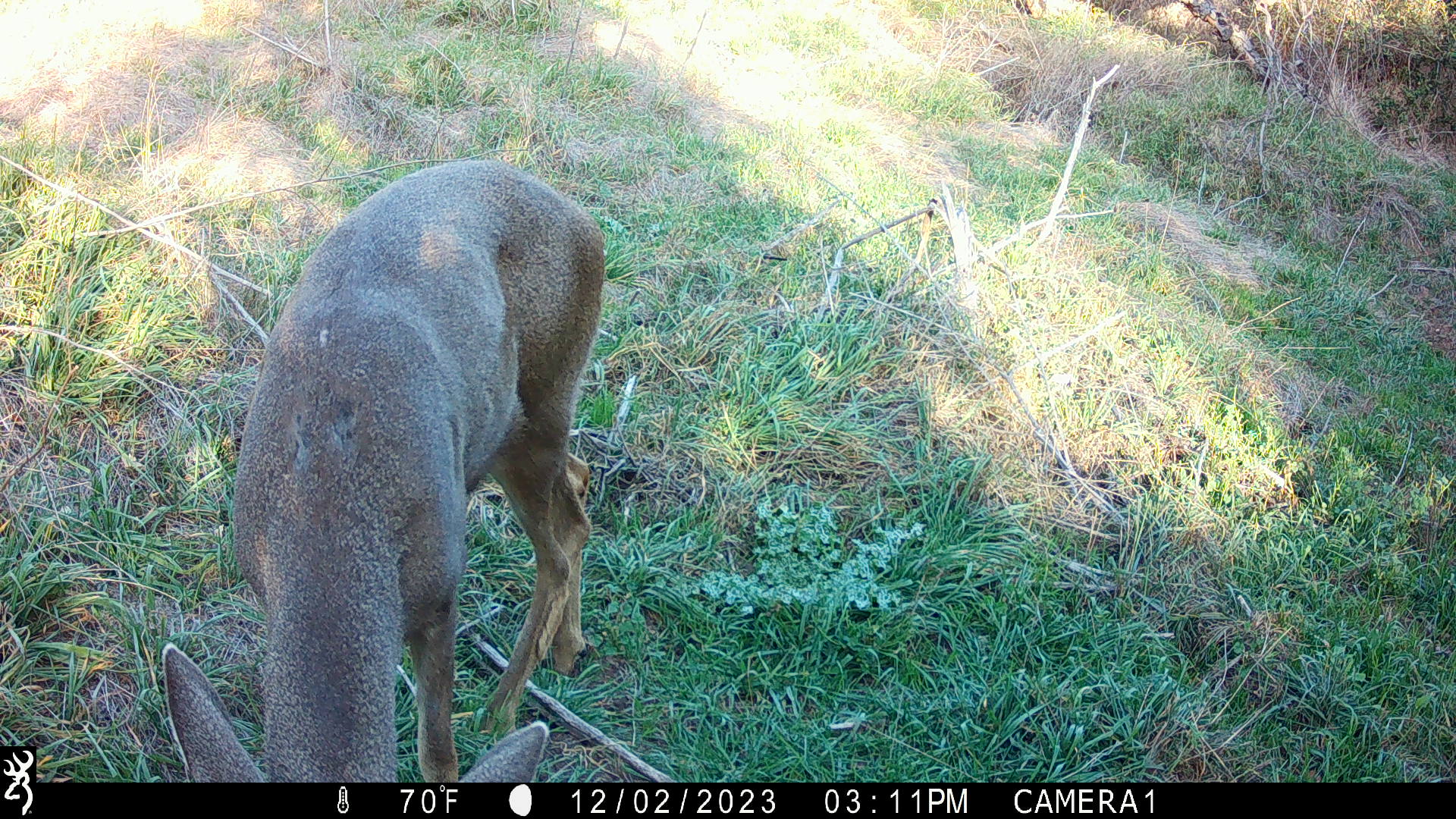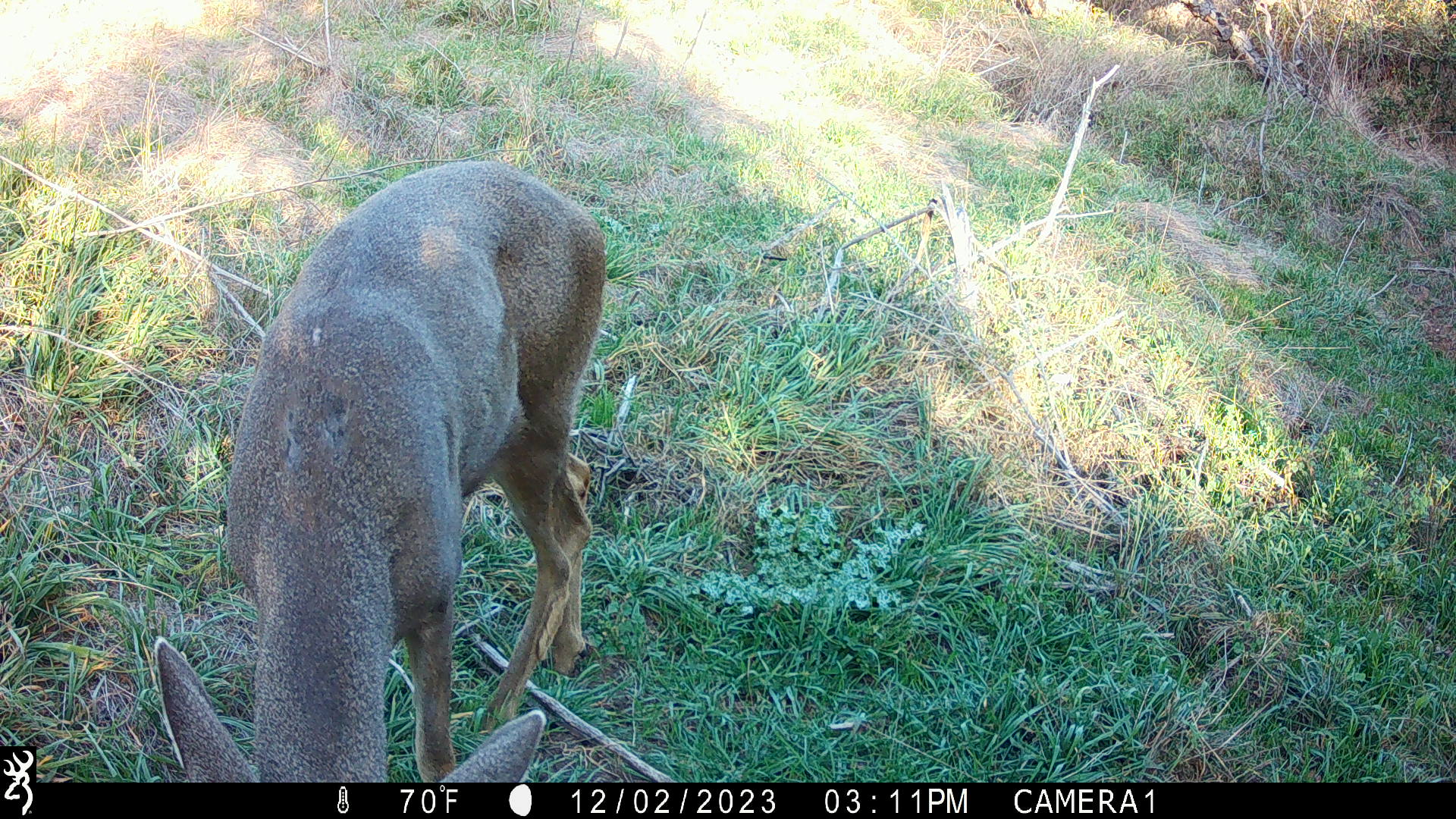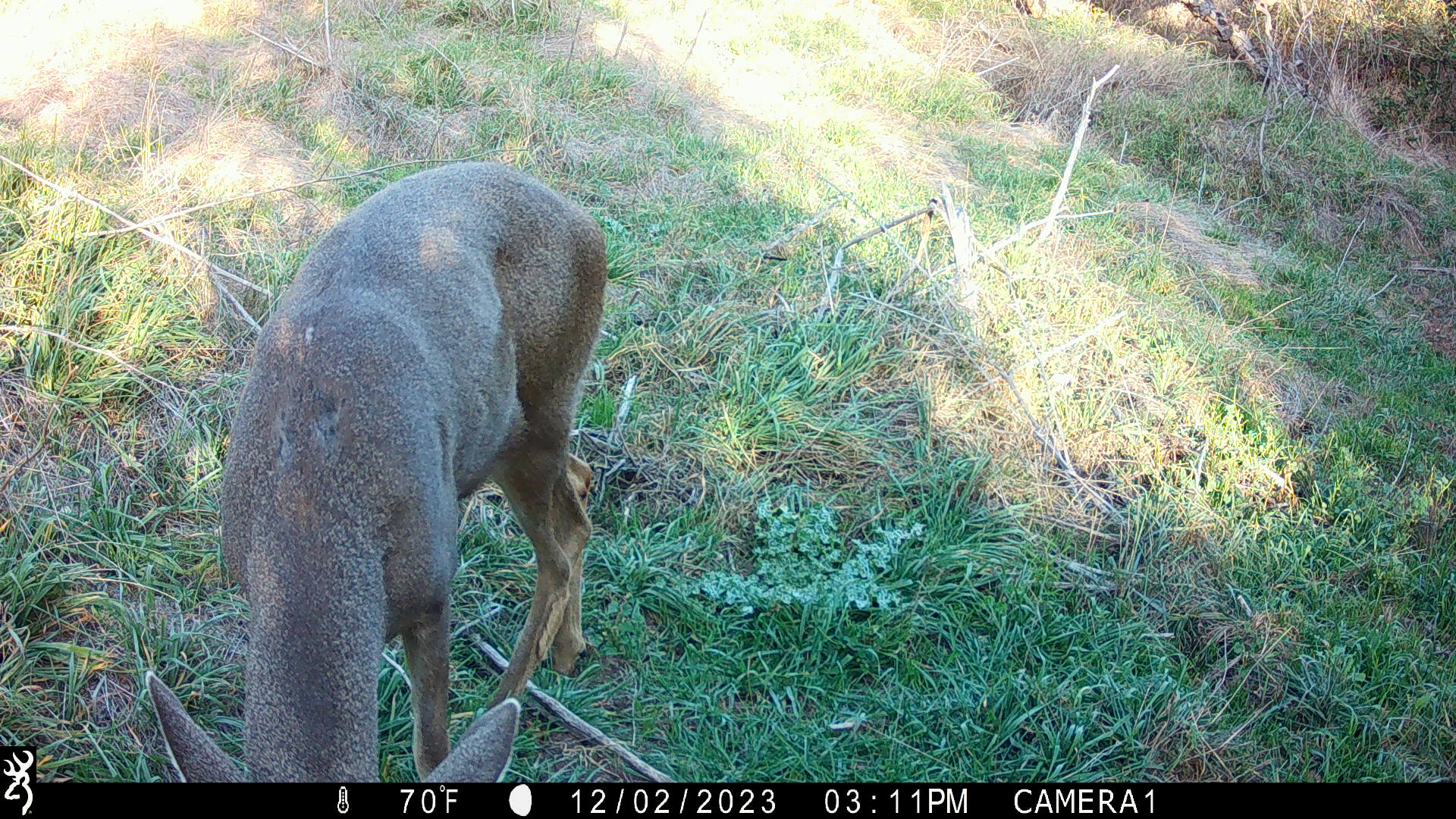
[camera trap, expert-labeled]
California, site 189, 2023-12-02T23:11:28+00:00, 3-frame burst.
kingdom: Animalia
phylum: Chordata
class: Mammalia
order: Artiodactyla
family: Cervidae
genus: Odocoileus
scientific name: Odocoileus hemionus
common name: mule deer